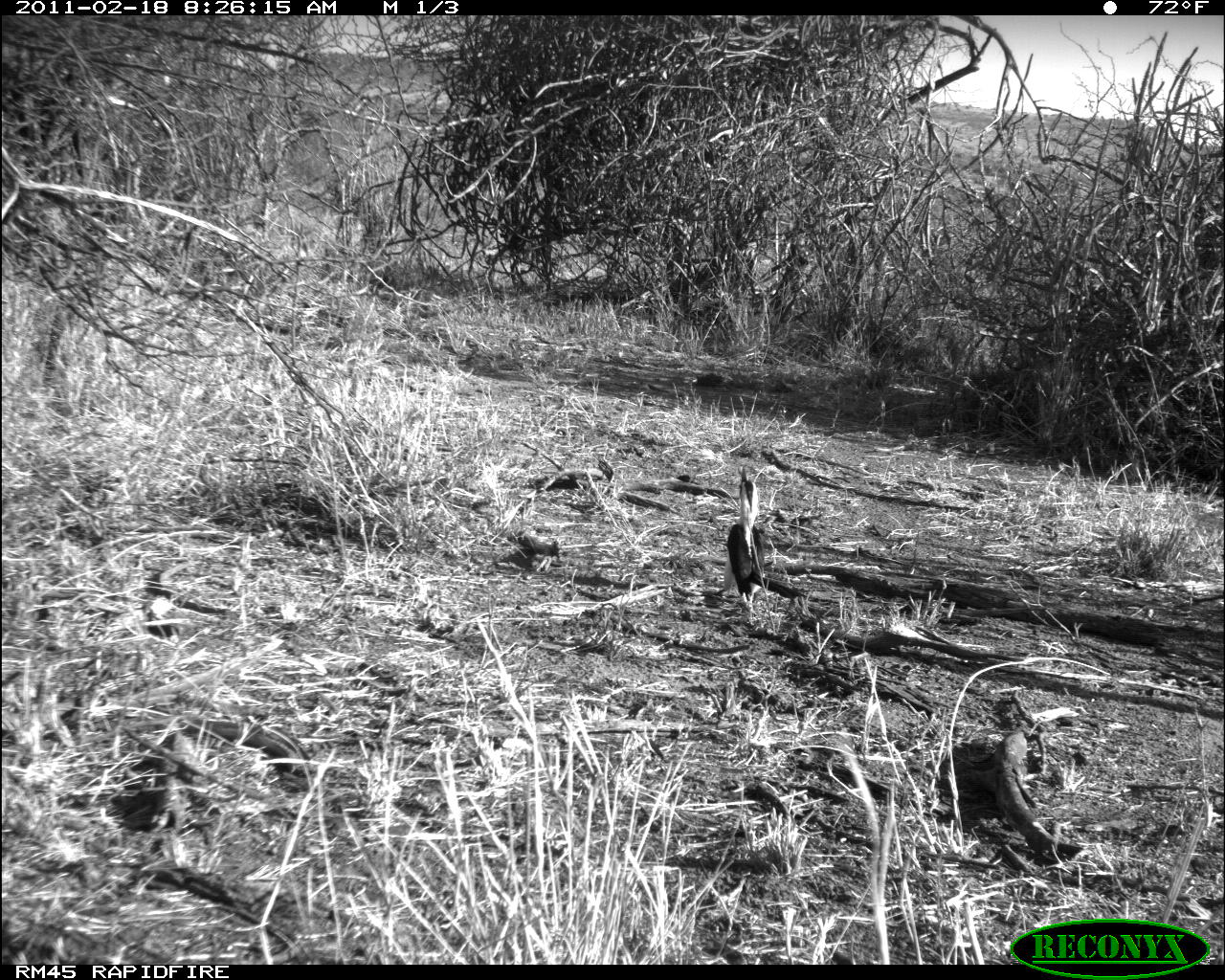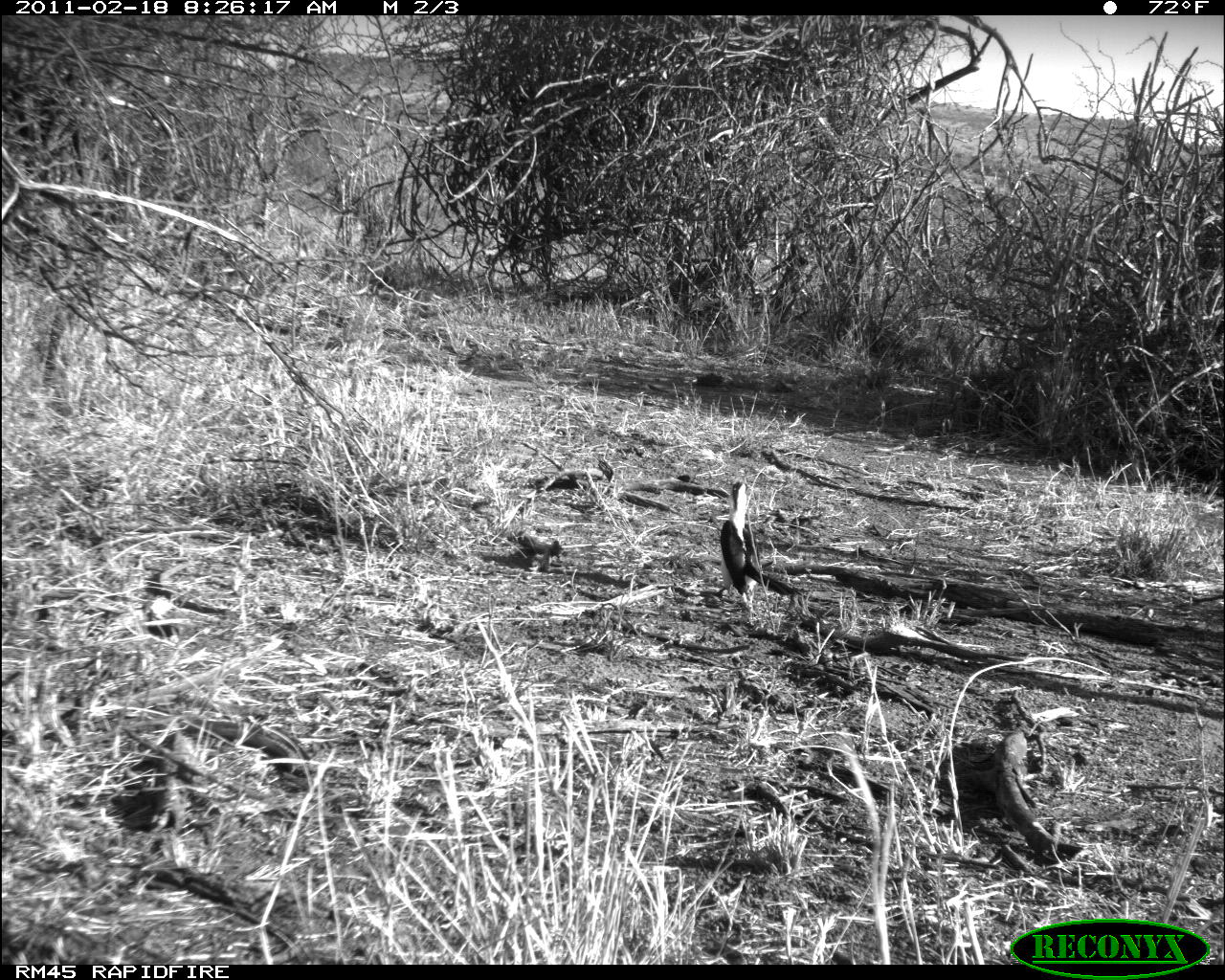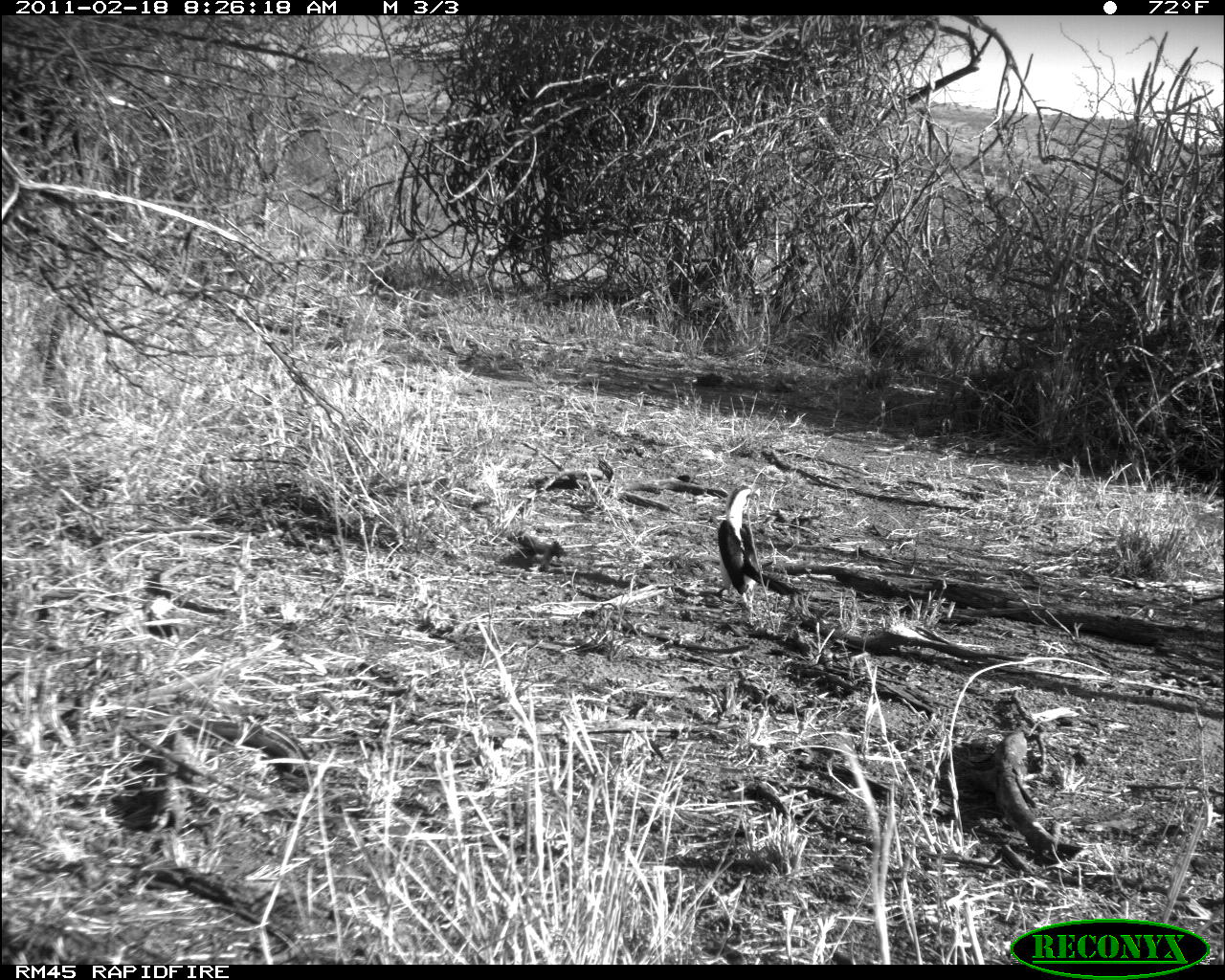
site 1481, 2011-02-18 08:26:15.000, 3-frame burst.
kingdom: Animalia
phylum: Chordata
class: Aves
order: Bucerotiformes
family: Bucerotidae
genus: Tockus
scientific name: Tockus deckeni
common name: von der decken's hornbill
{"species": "Tockus deckeni (von der decken's hornbill)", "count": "1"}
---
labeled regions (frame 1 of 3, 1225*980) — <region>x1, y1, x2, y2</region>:
tockus deckeni: <region>723, 466, 807, 627</region>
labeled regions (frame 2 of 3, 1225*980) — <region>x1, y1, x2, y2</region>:
tockus deckeni: <region>711, 478, 800, 630</region>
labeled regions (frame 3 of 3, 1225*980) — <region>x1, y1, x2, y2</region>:
tockus deckeni: <region>712, 483, 808, 632</region>